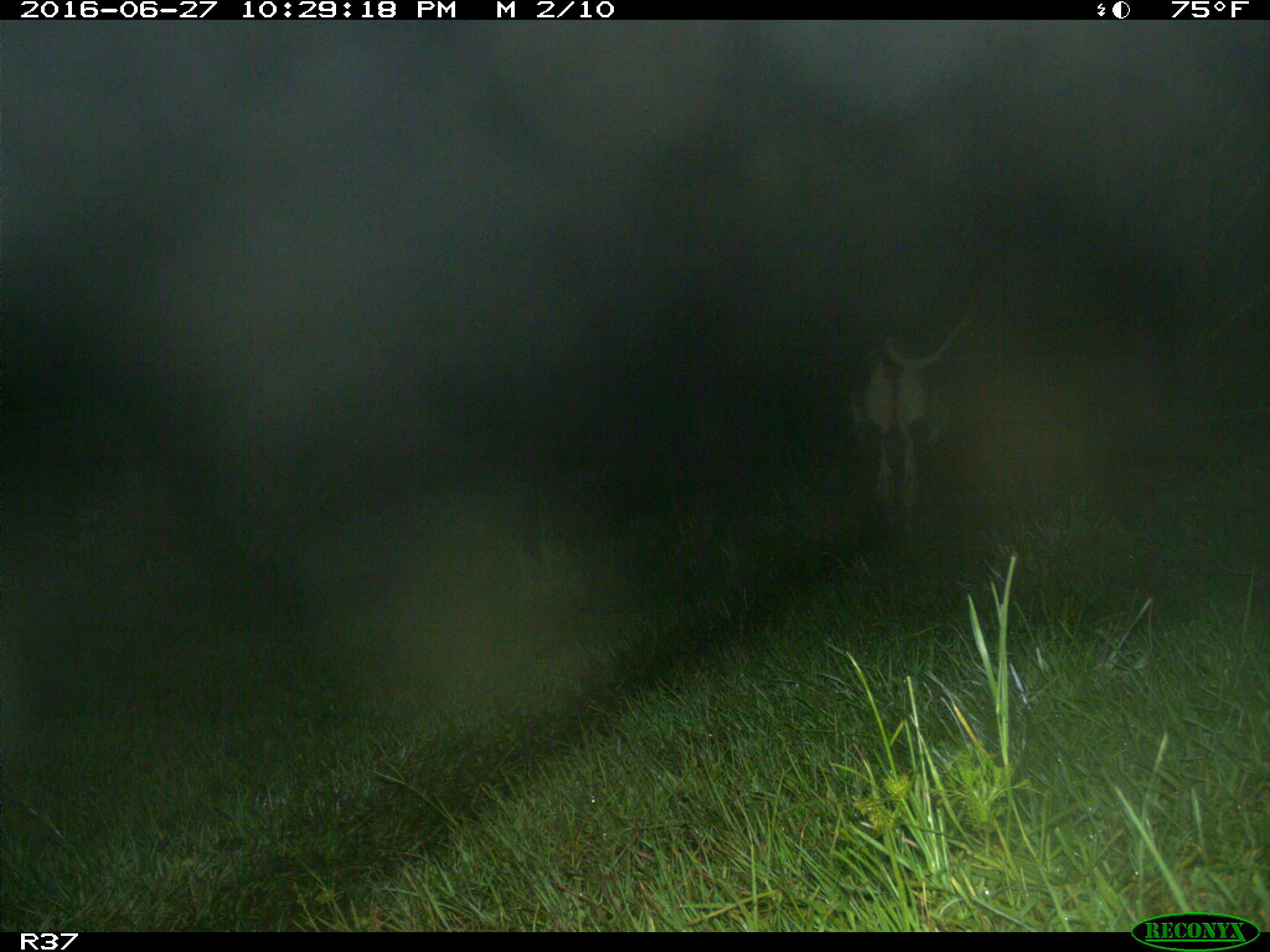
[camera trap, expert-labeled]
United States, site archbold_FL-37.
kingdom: Animalia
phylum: Chordata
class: Mammalia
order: Artiodactyla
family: Bovidae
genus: Bos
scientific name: Bos taurus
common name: domestic cow